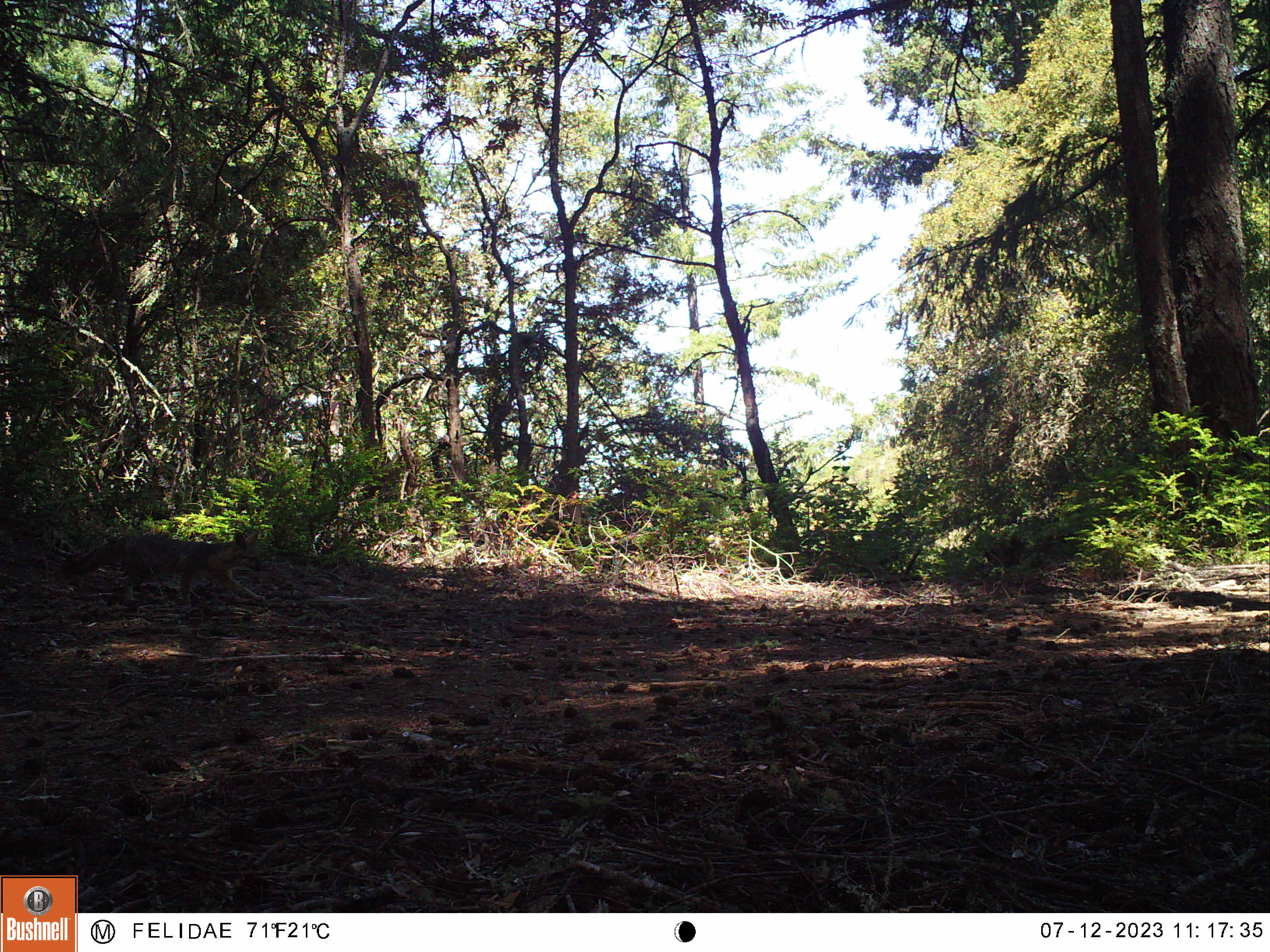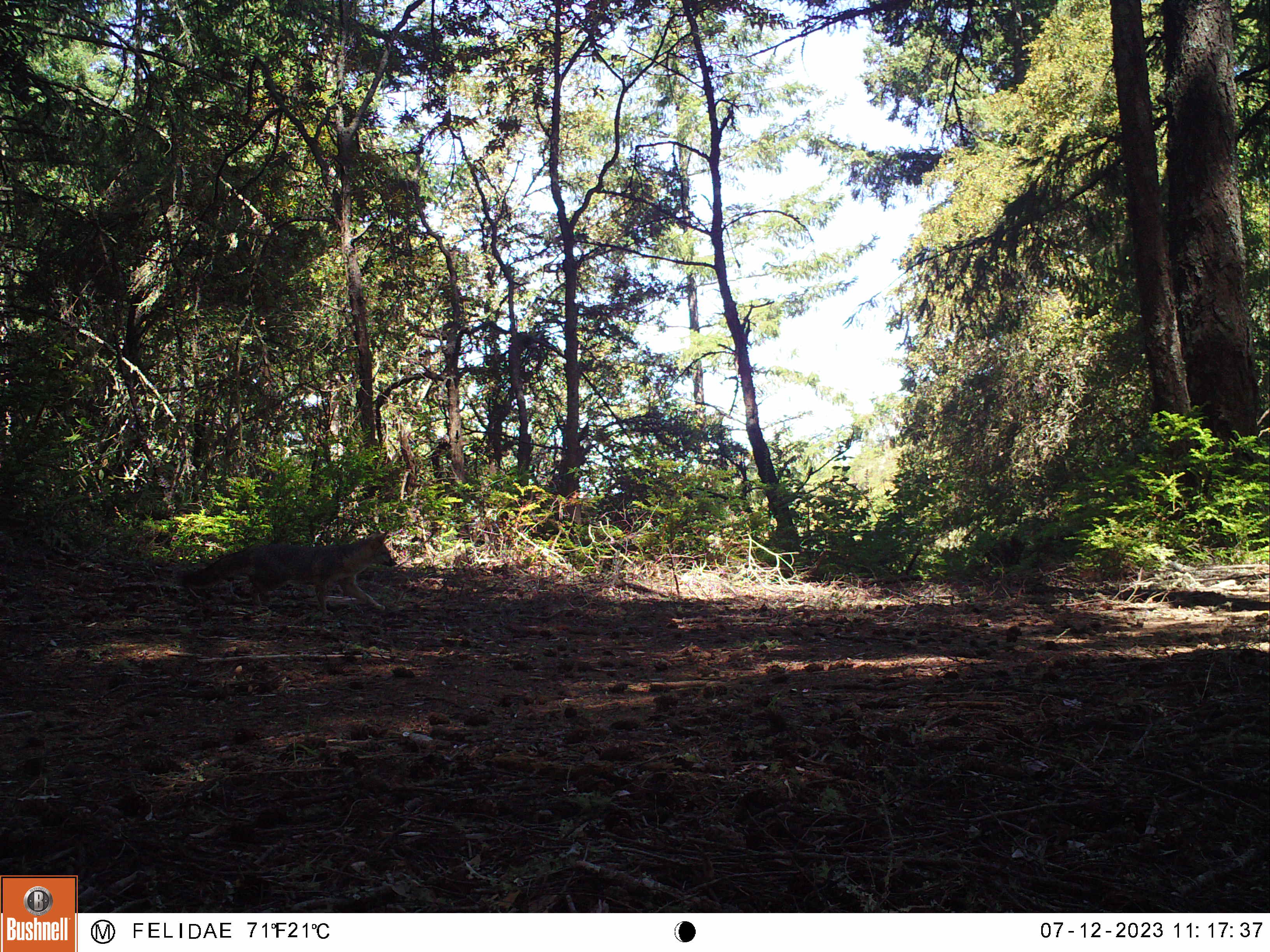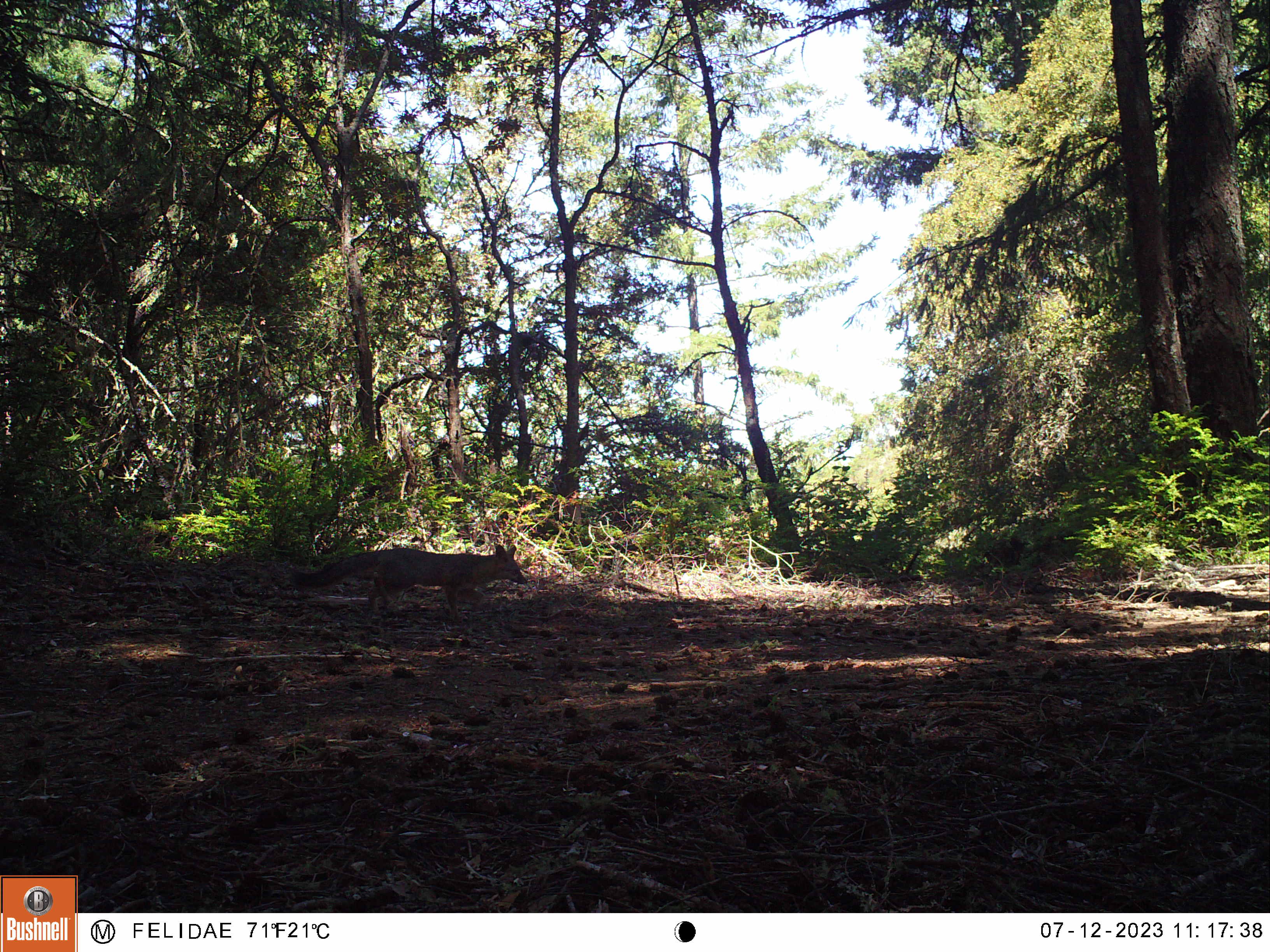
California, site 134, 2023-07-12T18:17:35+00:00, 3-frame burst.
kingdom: Animalia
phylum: Chordata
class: Mammalia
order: Carnivora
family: Canidae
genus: Urocyon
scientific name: Urocyon cinereoargenteus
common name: gray fox